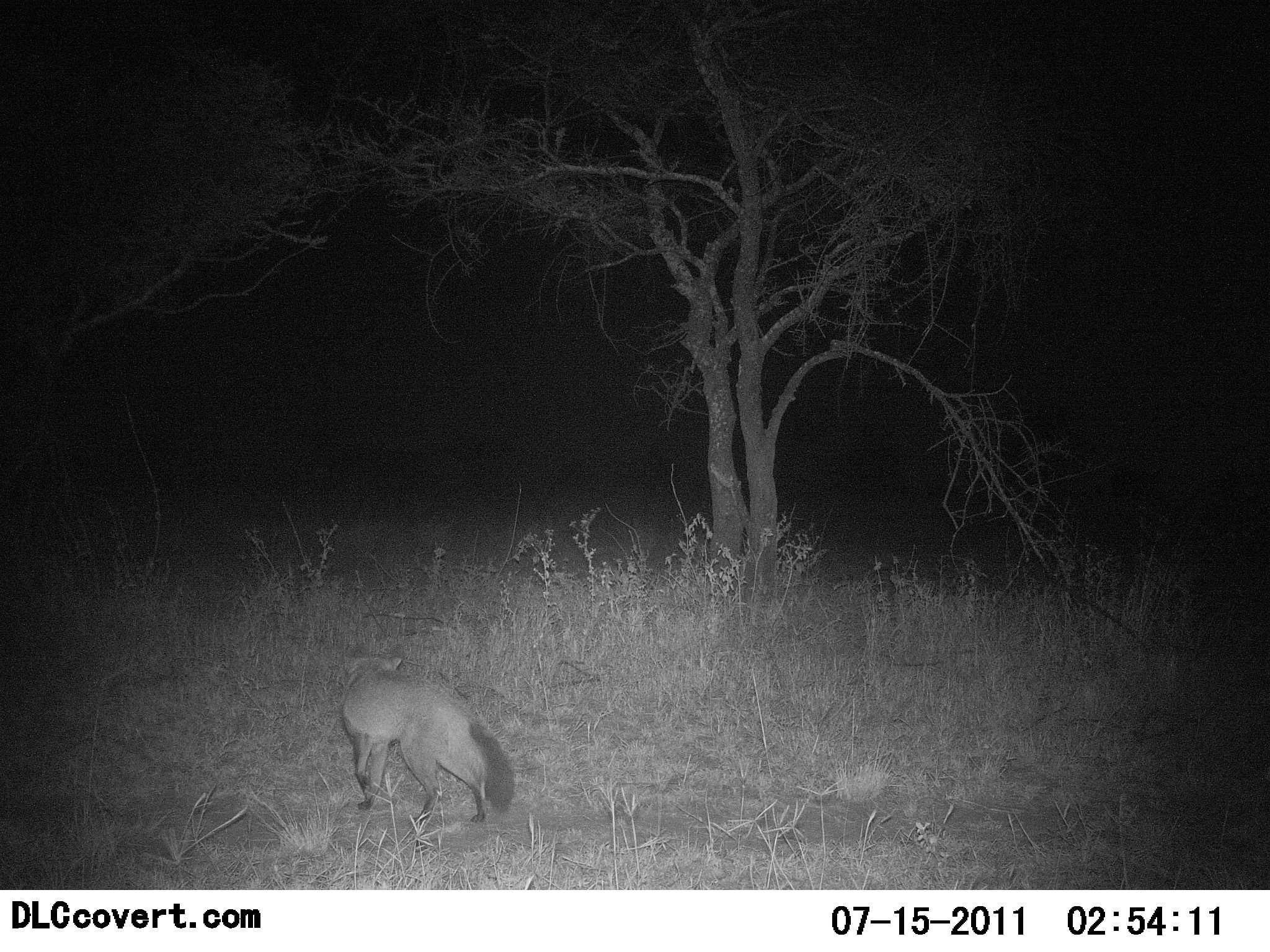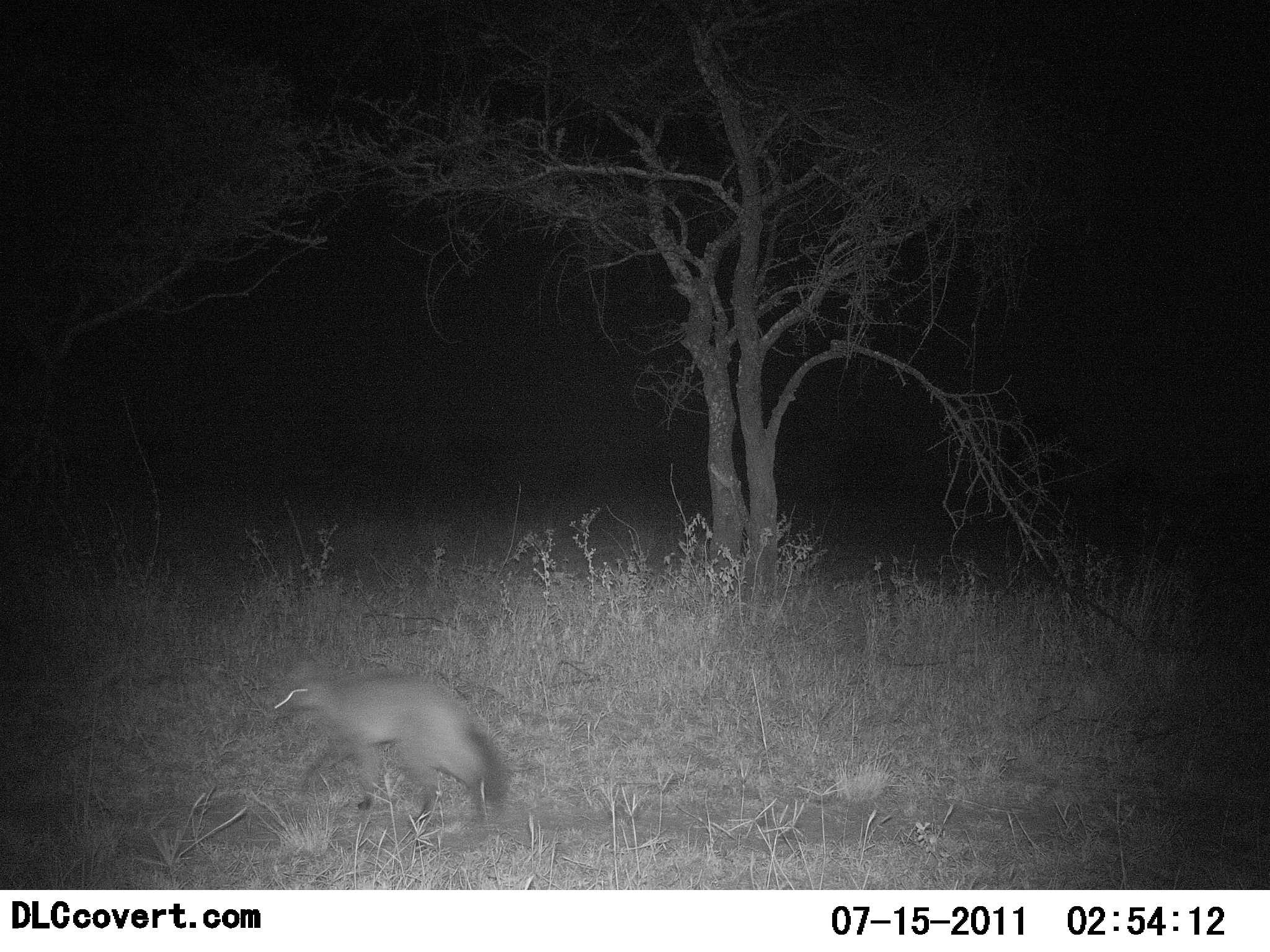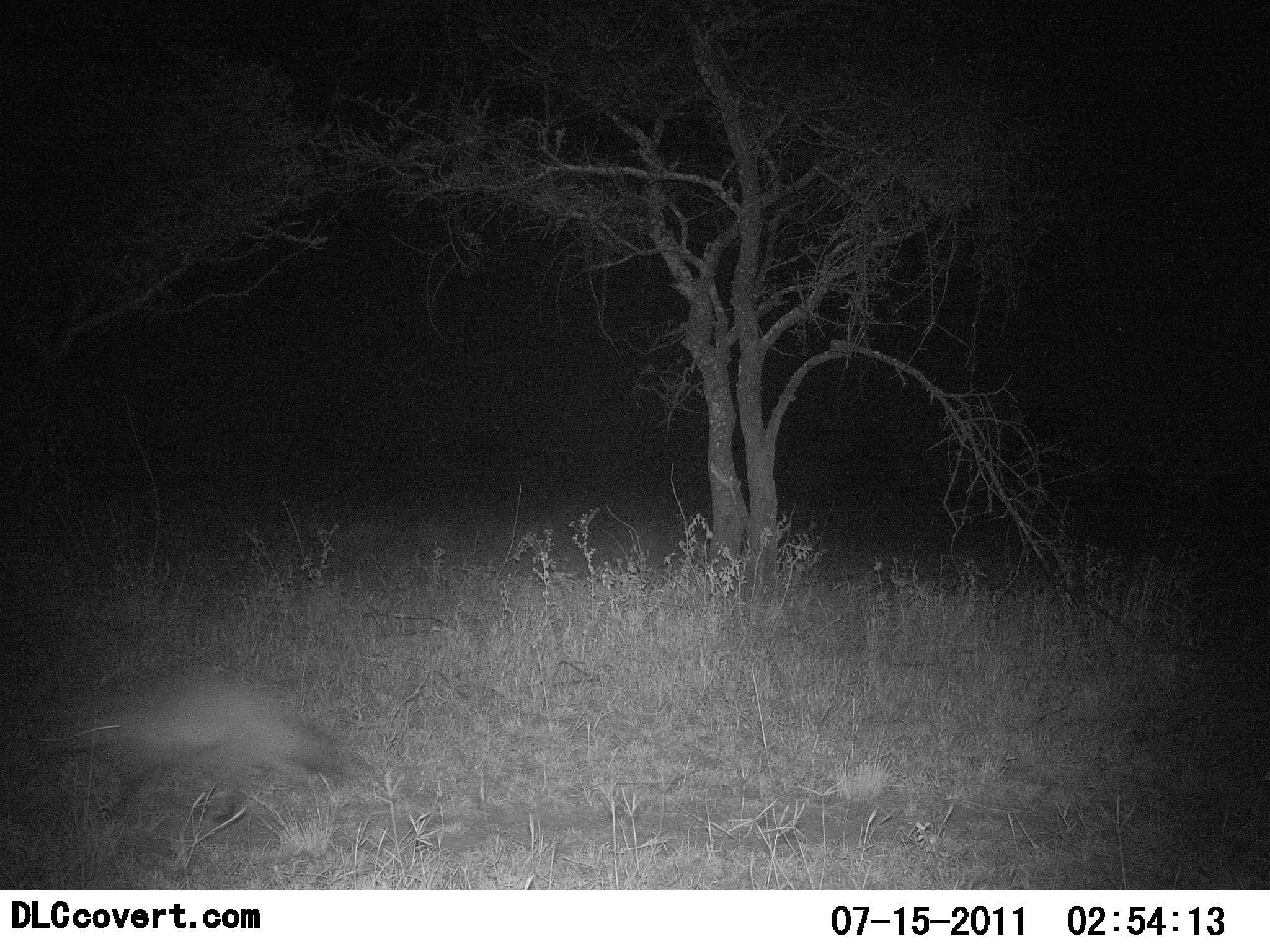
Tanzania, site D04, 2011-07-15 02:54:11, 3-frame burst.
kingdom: Animalia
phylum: Chordata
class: Mammalia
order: Carnivora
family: Canidae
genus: Otocyon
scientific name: Otocyon megalotis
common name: bat-eared fox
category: batearedfox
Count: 1.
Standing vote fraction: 0%.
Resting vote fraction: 0%.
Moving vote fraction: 100%.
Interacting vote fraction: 10%.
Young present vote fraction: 0%.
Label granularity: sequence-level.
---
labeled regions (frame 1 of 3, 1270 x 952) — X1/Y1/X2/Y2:
animal: 339/652/516/830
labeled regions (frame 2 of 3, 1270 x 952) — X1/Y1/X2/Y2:
animal: 277/671/512/843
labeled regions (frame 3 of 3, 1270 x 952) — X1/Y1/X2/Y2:
animal: 68/671/343/821